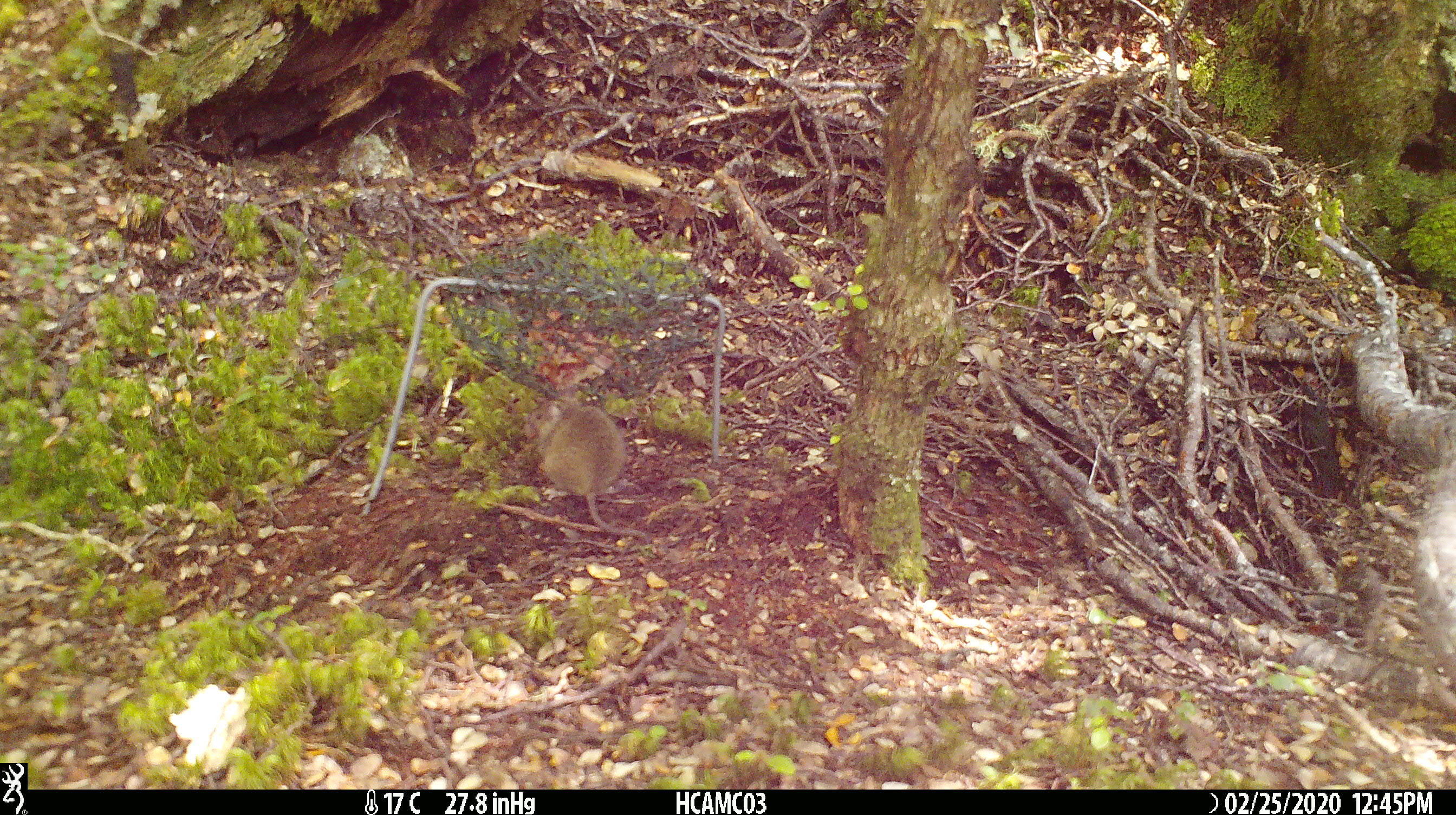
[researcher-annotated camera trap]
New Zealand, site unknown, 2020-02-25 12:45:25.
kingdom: Animalia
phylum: Chordata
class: Mammalia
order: Rodentia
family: Muridae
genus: Mus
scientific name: Mus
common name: mouse